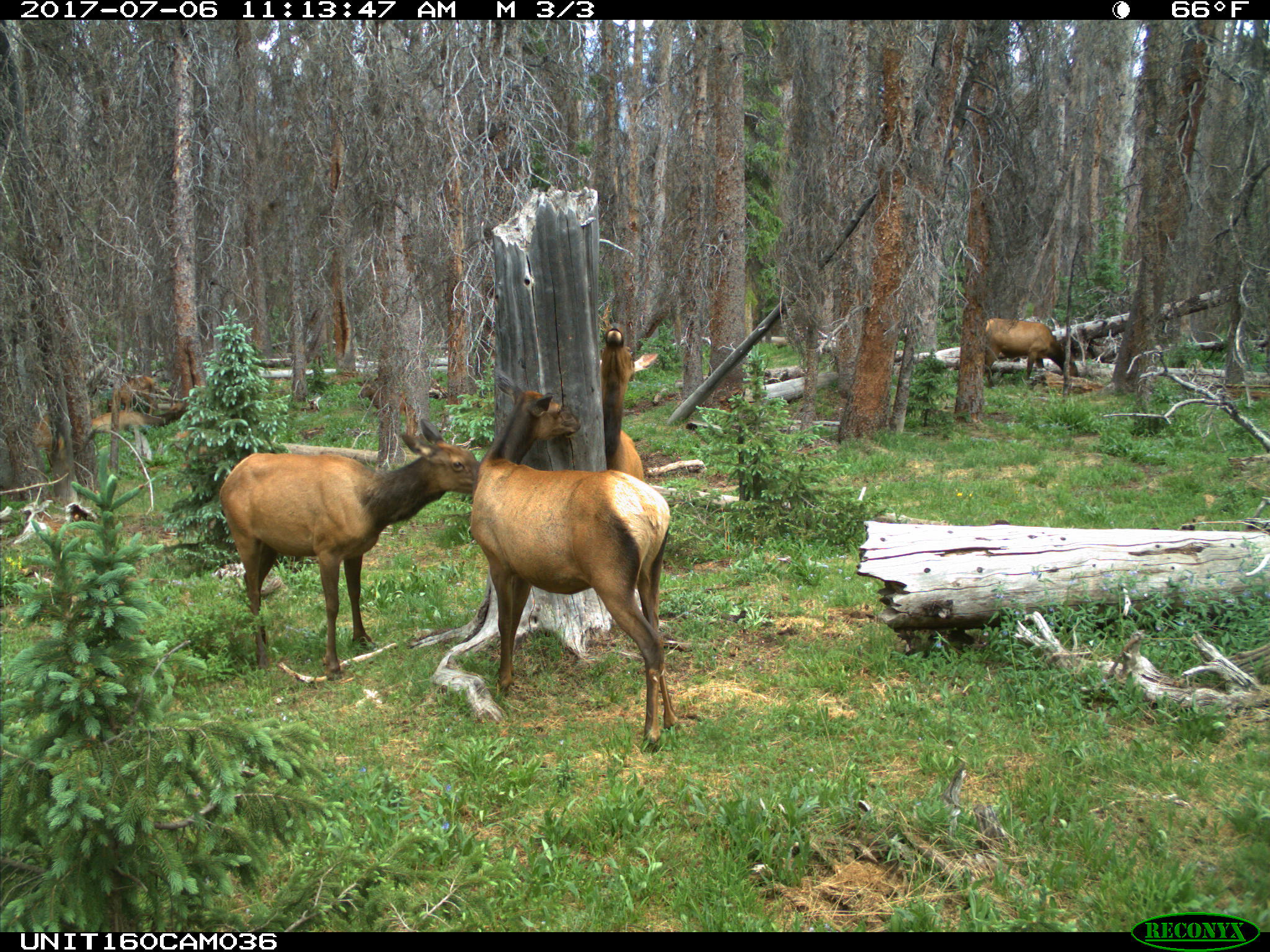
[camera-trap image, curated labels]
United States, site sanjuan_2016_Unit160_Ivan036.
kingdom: Animalia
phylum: Chordata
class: Mammalia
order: Artiodactyla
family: Cervidae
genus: Cervus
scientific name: Cervus elaphus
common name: red deer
Cervus elaphus (red deer).